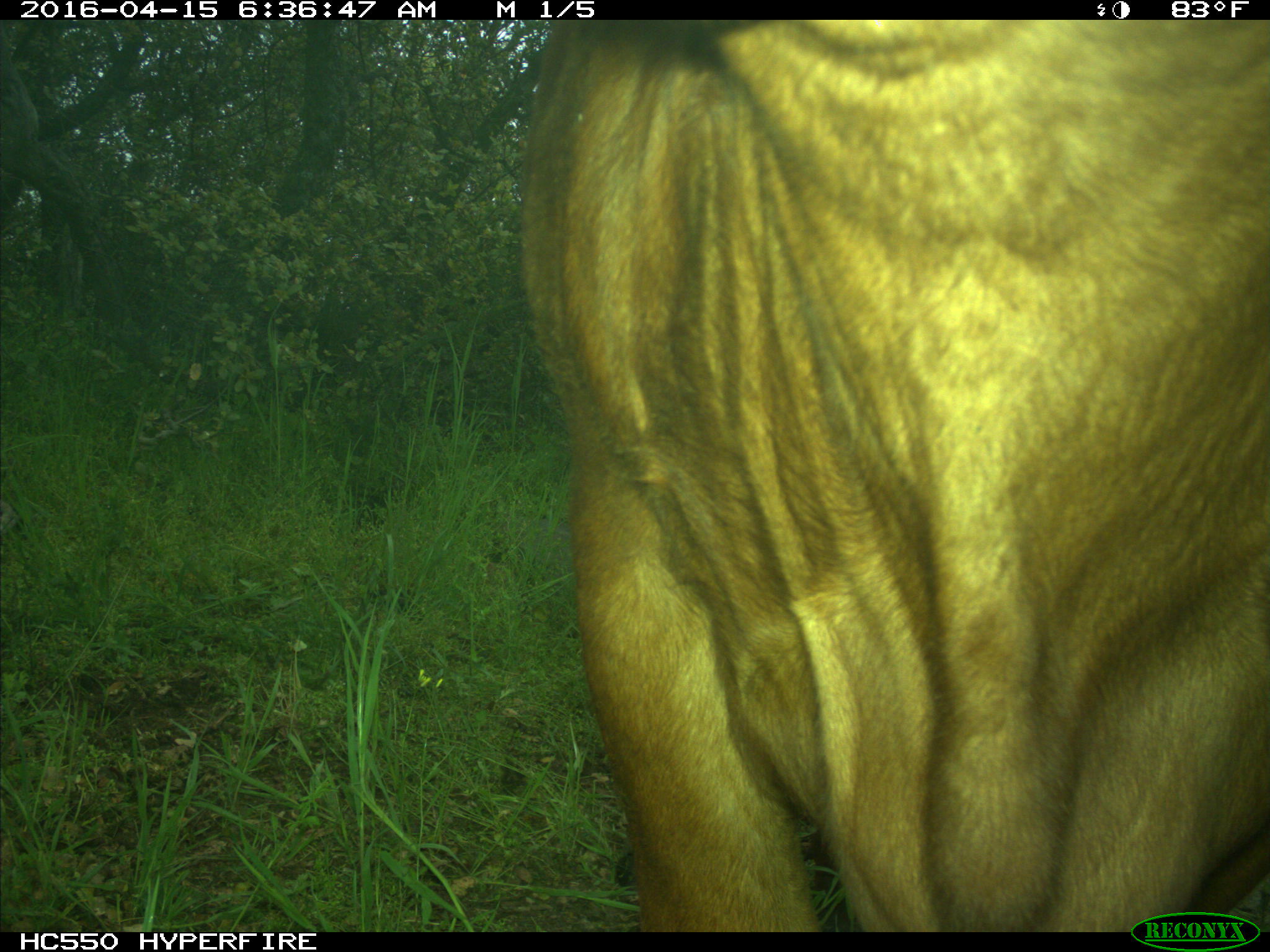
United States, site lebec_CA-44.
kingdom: Animalia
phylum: Chordata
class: Mammalia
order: Artiodactyla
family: Bovidae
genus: Bos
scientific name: Bos taurus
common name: domestic cow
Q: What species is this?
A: Bos taurus (domestic cow).